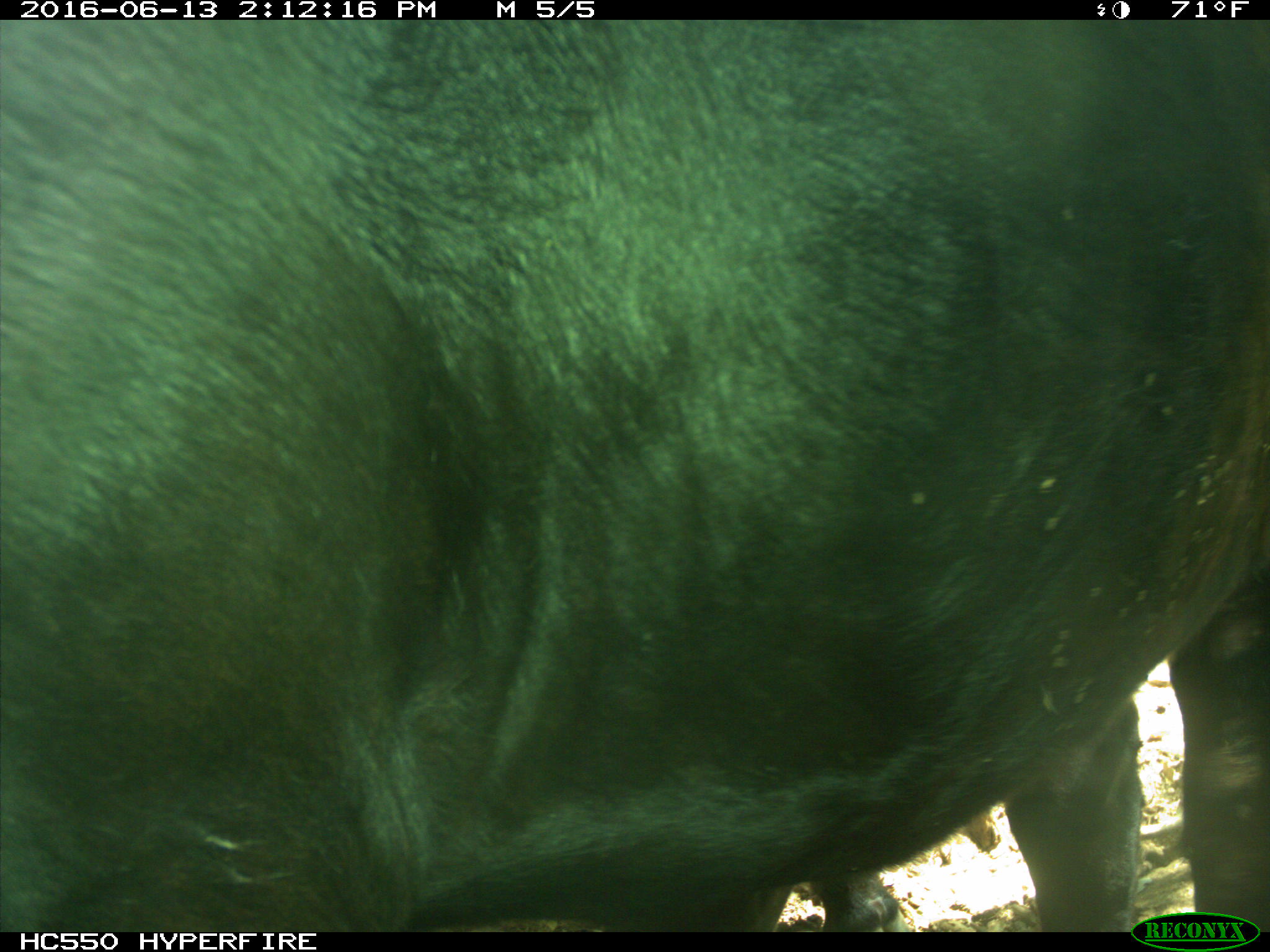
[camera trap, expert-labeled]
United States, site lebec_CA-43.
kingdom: Animalia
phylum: Chordata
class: Mammalia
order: Artiodactyla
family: Bovidae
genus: Bos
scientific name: Bos taurus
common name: domestic cow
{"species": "Bos taurus (domestic cow)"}